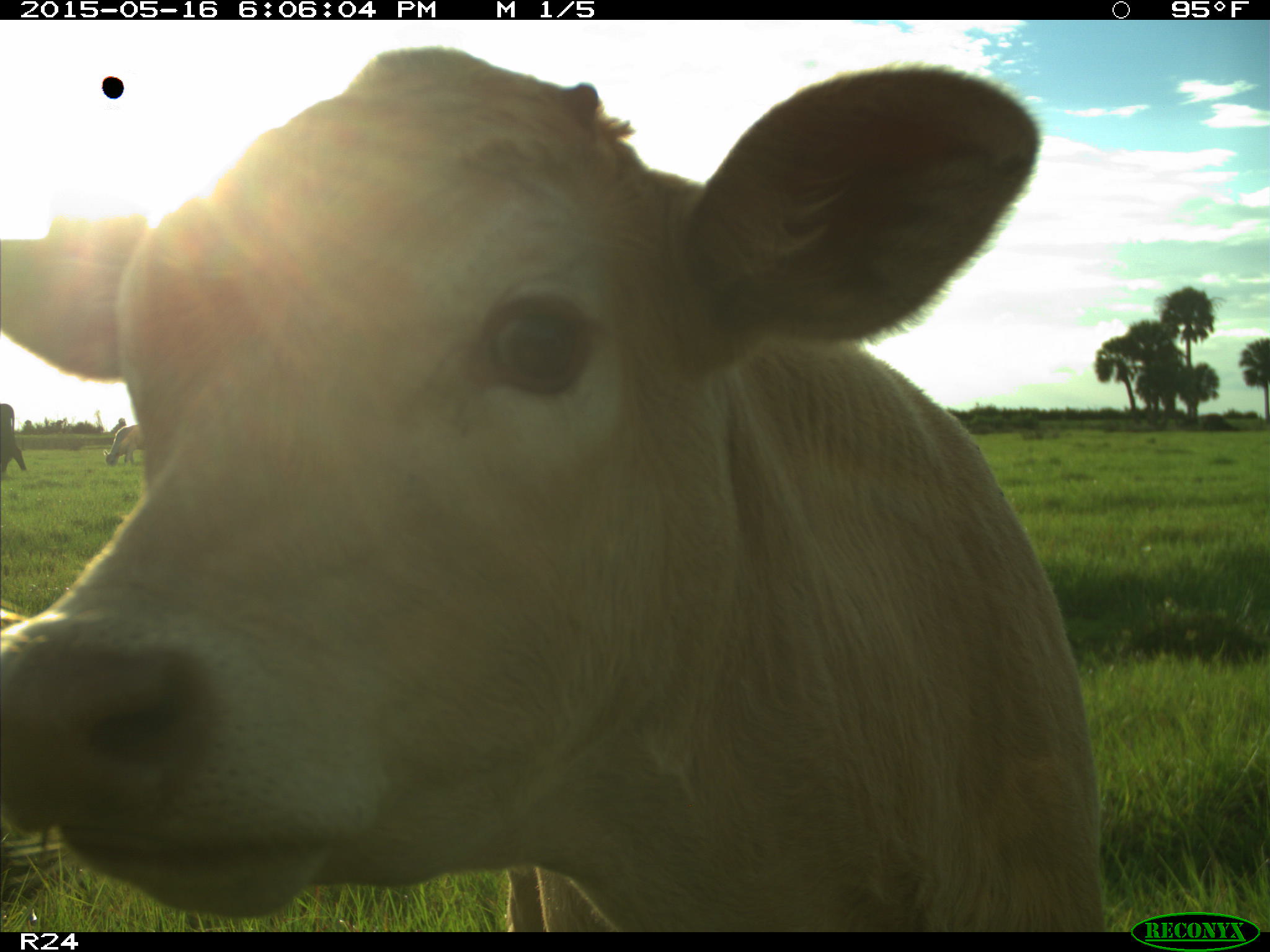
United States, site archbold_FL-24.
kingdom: Animalia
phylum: Chordata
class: Mammalia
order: Artiodactyla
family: Bovidae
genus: Bos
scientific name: Bos taurus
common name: domestic cow